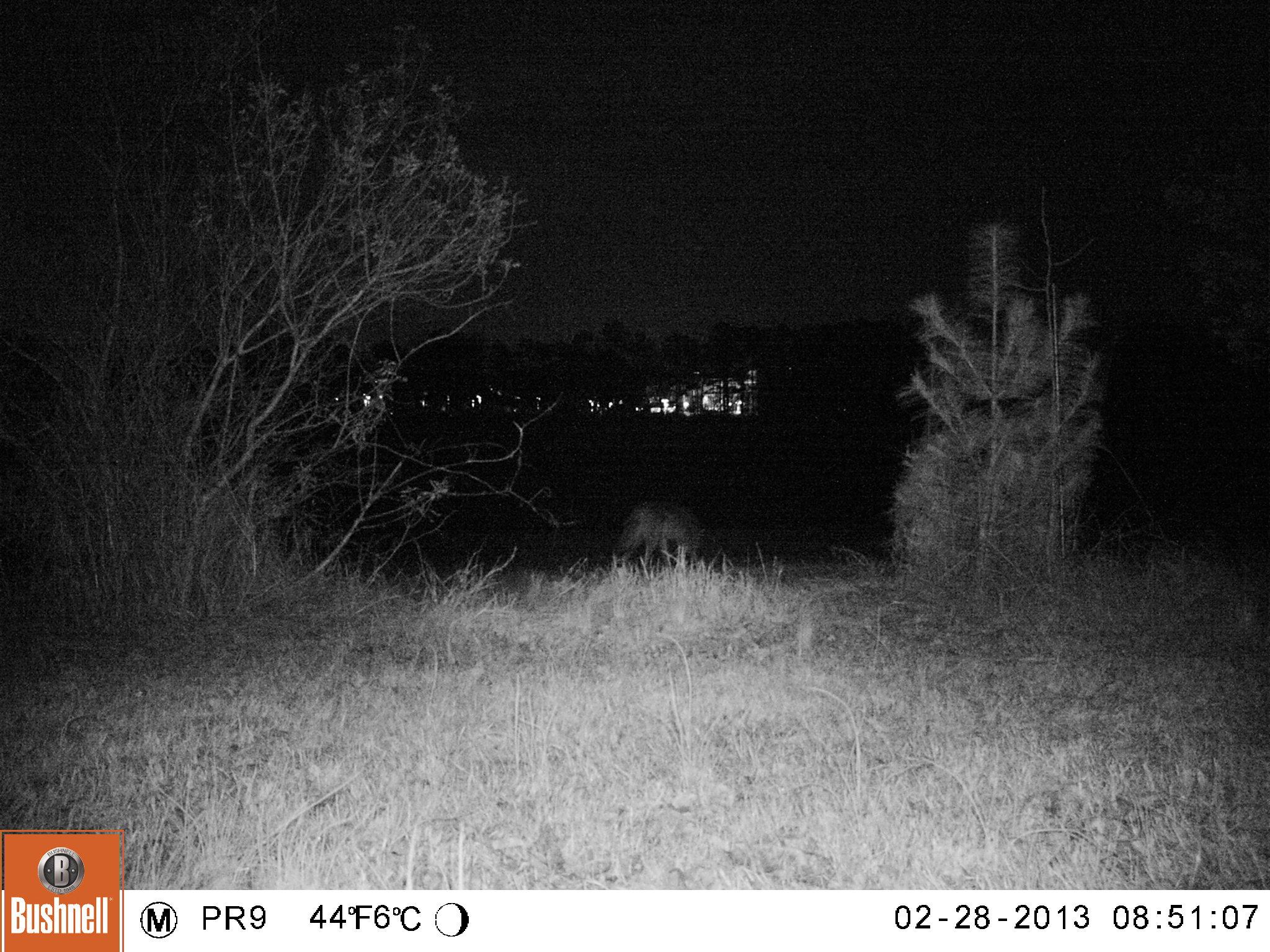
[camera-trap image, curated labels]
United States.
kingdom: Animalia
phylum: Chordata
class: Mammalia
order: Carnivora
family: Canidae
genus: Canis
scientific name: Canis latrans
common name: coyote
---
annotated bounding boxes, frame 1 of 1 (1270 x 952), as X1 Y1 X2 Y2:
Coyote: 610 495 721 562